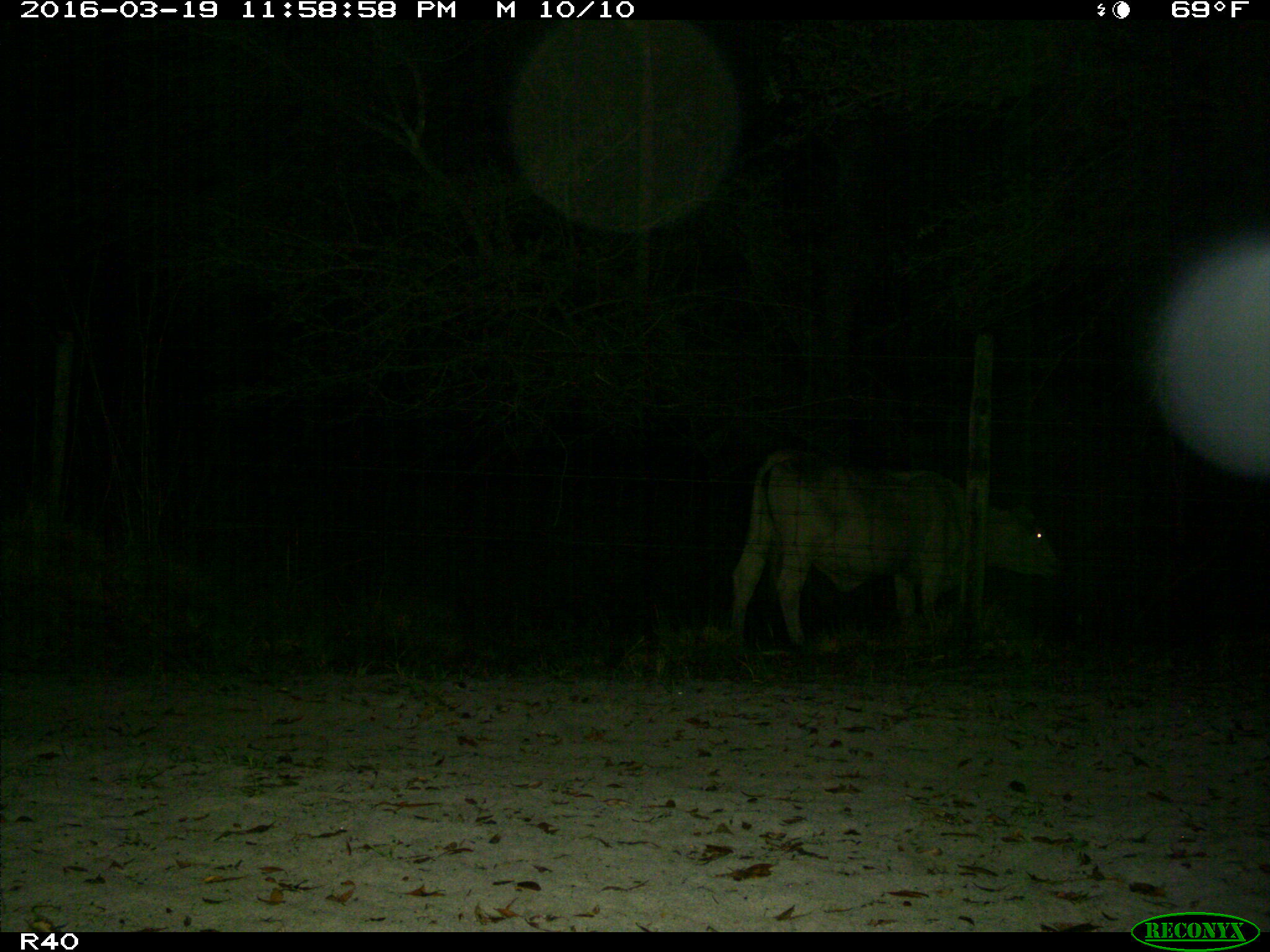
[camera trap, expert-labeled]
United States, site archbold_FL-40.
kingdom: Animalia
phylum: Chordata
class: Mammalia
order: Artiodactyla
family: Bovidae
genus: Bos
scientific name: Bos taurus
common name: domestic cow